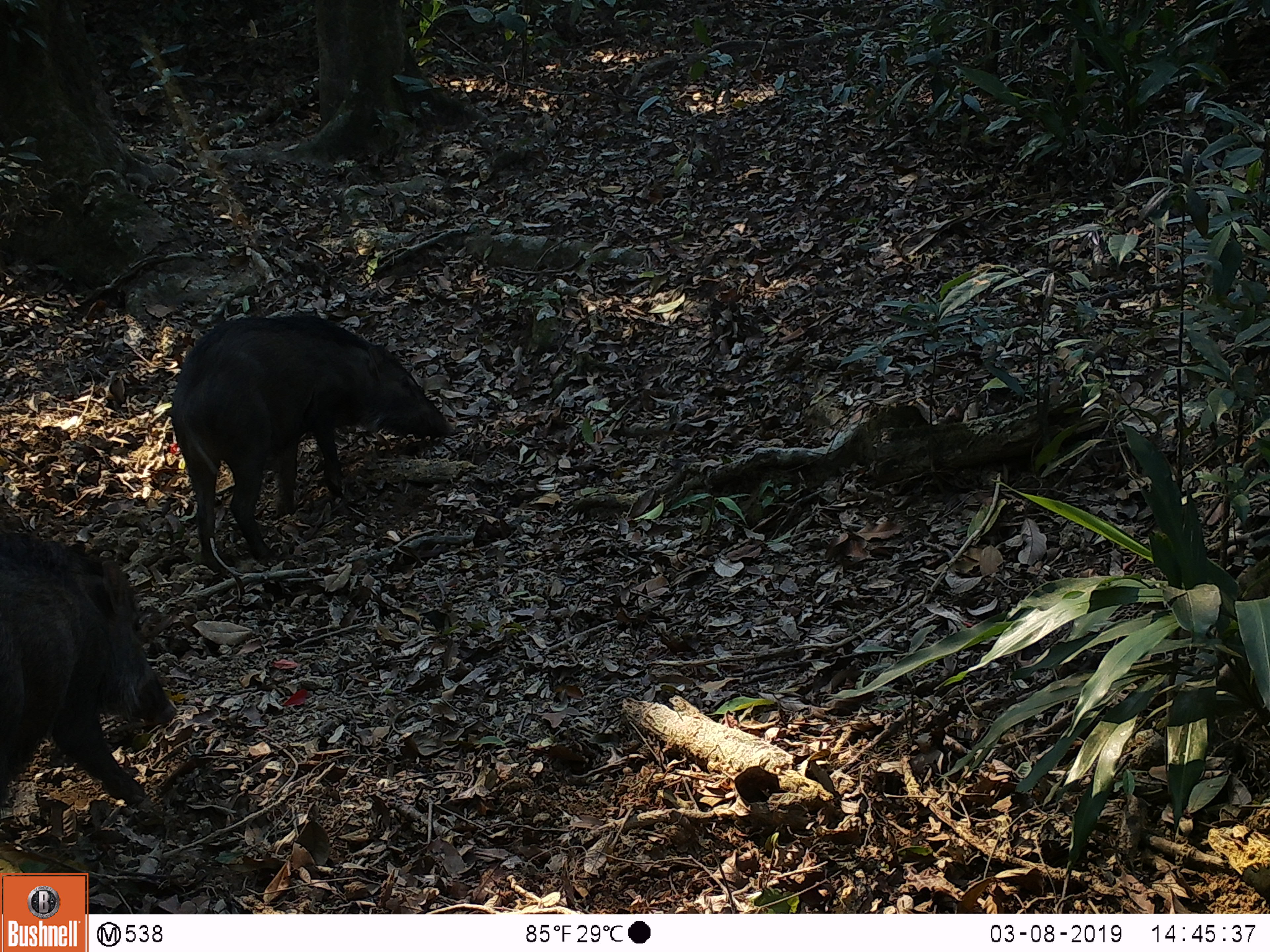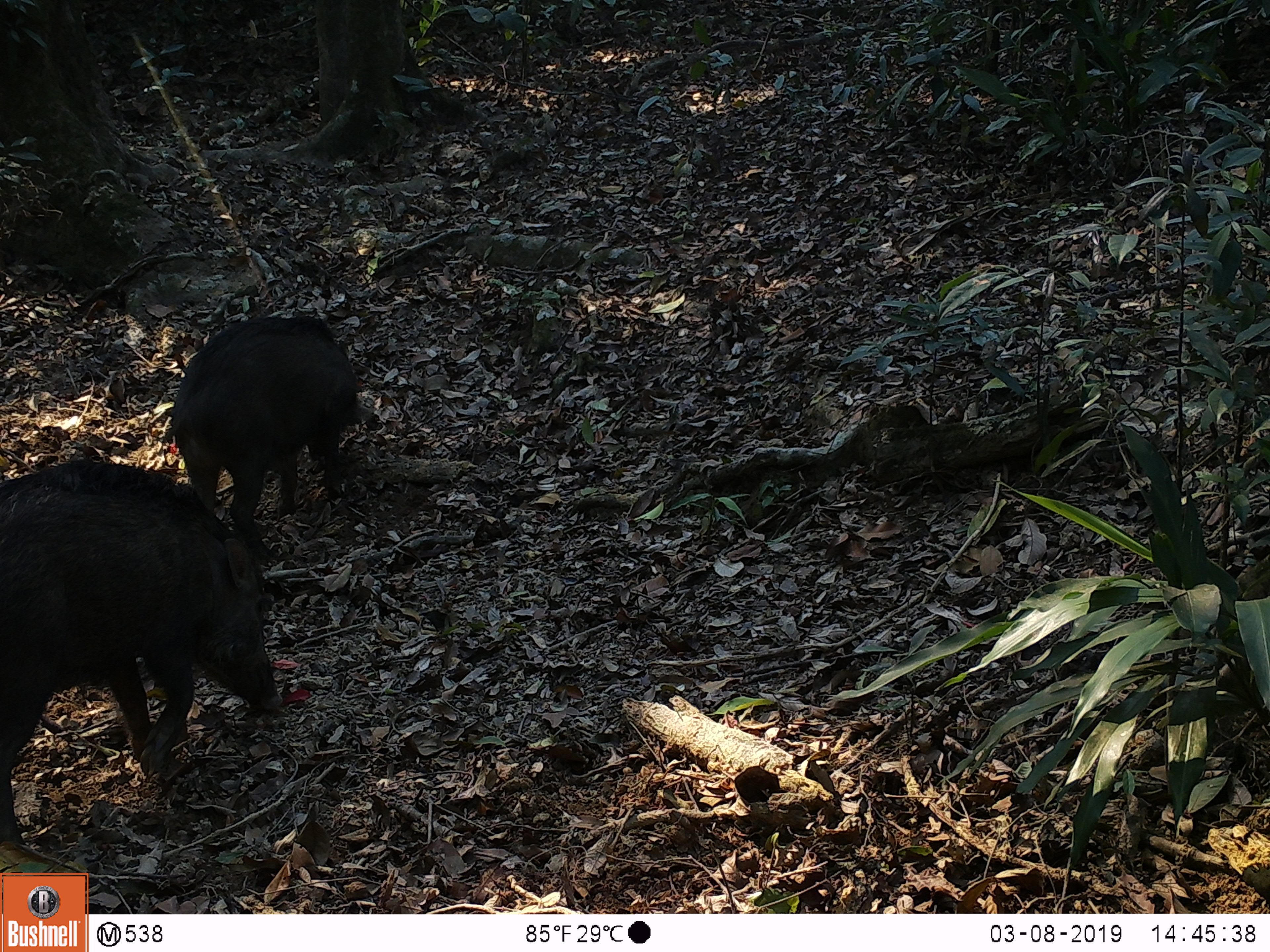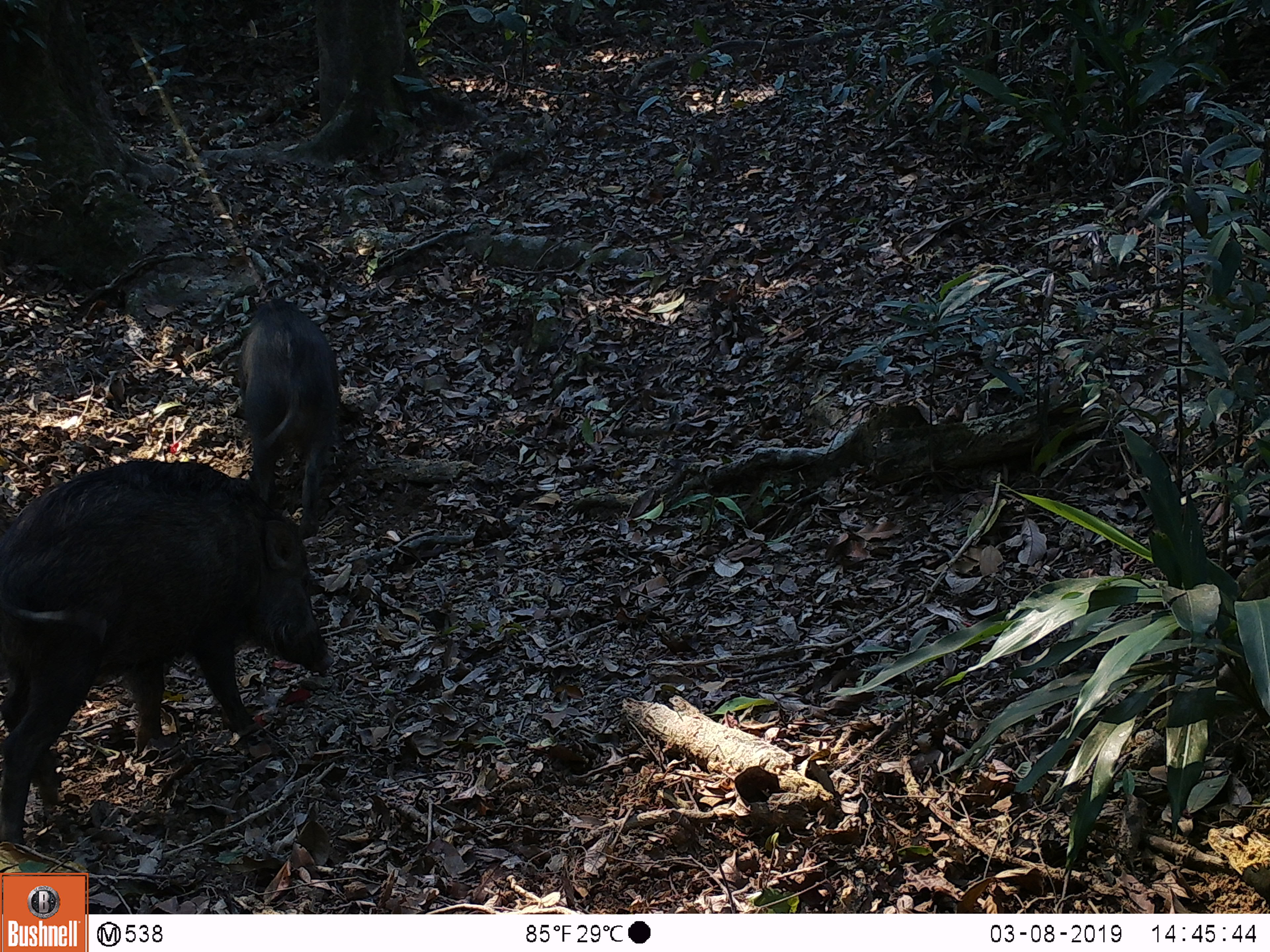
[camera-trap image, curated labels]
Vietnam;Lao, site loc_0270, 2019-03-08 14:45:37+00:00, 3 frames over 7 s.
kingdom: Animalia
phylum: Chordata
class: Mammalia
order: Artiodactyla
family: Suidae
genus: Sus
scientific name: Sus scrofa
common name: eurasian wild pig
Eurasian wild pig (Sus scrofa). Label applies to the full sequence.